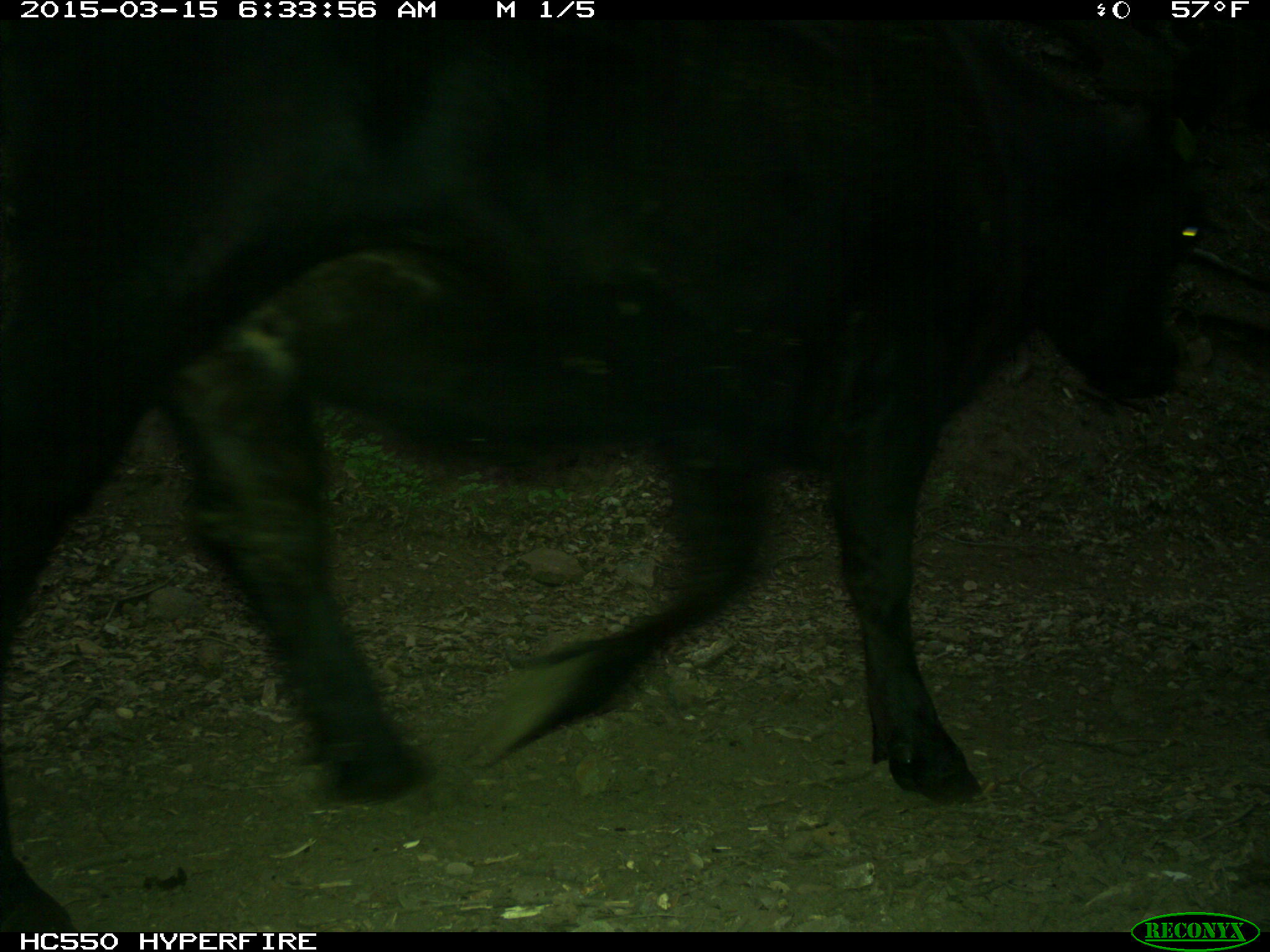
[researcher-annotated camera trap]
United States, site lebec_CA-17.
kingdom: Animalia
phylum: Chordata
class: Mammalia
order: Artiodactyla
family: Bovidae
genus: Bos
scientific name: Bos taurus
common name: domestic cow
Bos taurus (domestic cow).